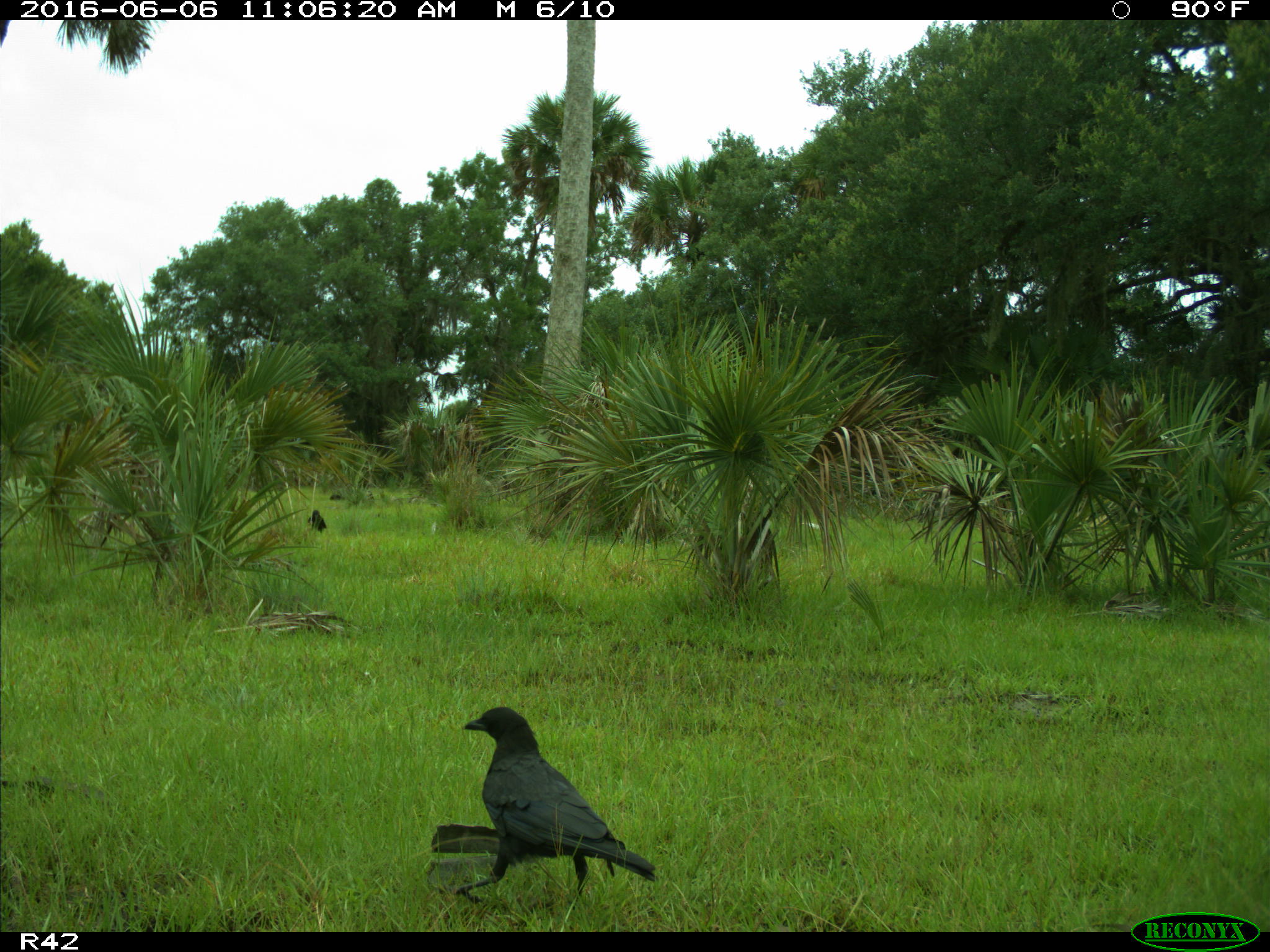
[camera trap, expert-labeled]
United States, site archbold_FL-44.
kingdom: Animalia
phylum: Chordata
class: Aves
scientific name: Aves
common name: birds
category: unidentified bird